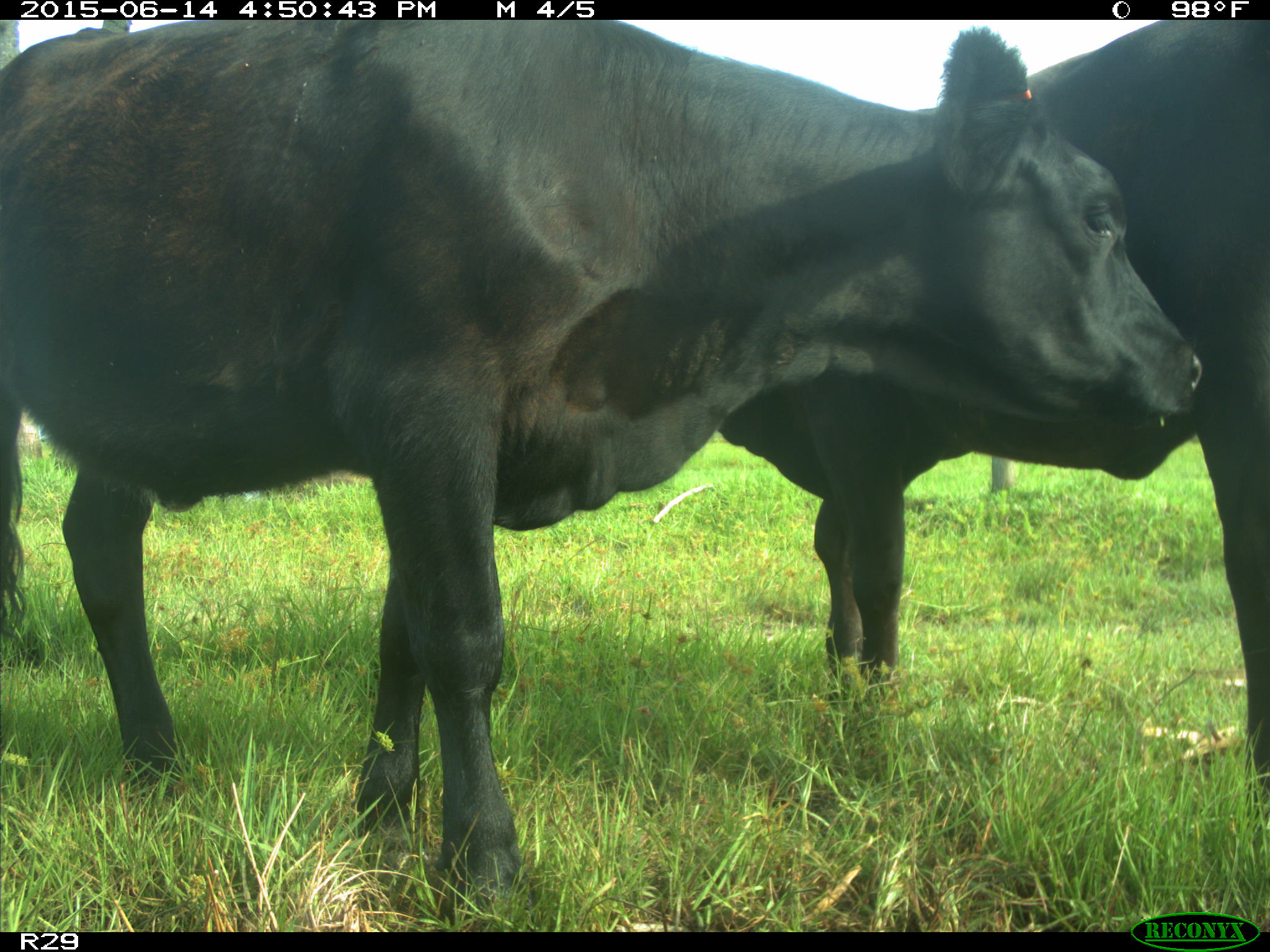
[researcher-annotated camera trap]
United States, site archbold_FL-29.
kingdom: Animalia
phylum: Chordata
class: Mammalia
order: Artiodactyla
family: Bovidae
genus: Bos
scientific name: Bos taurus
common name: domestic cow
Bos taurus (domestic cow).